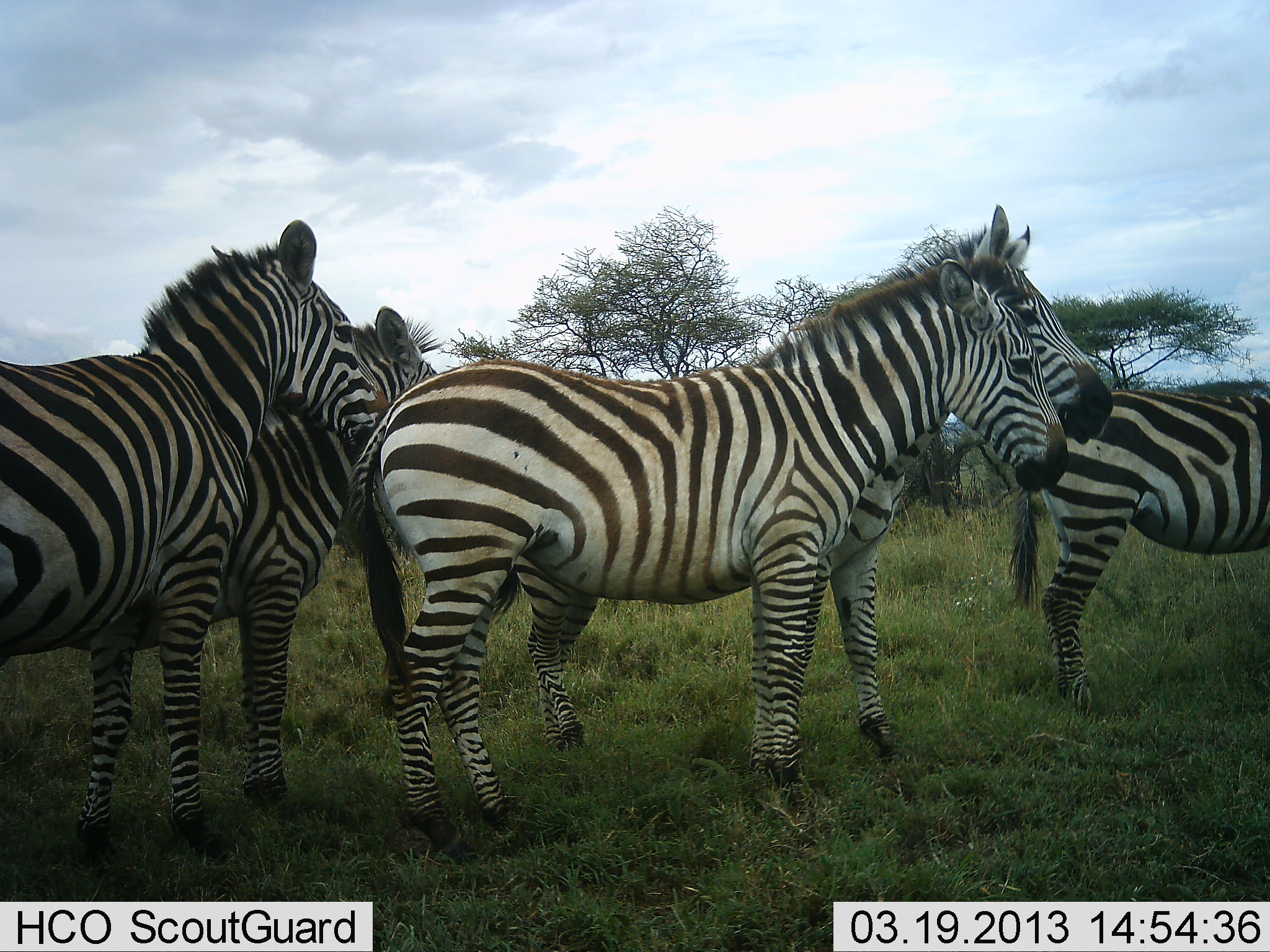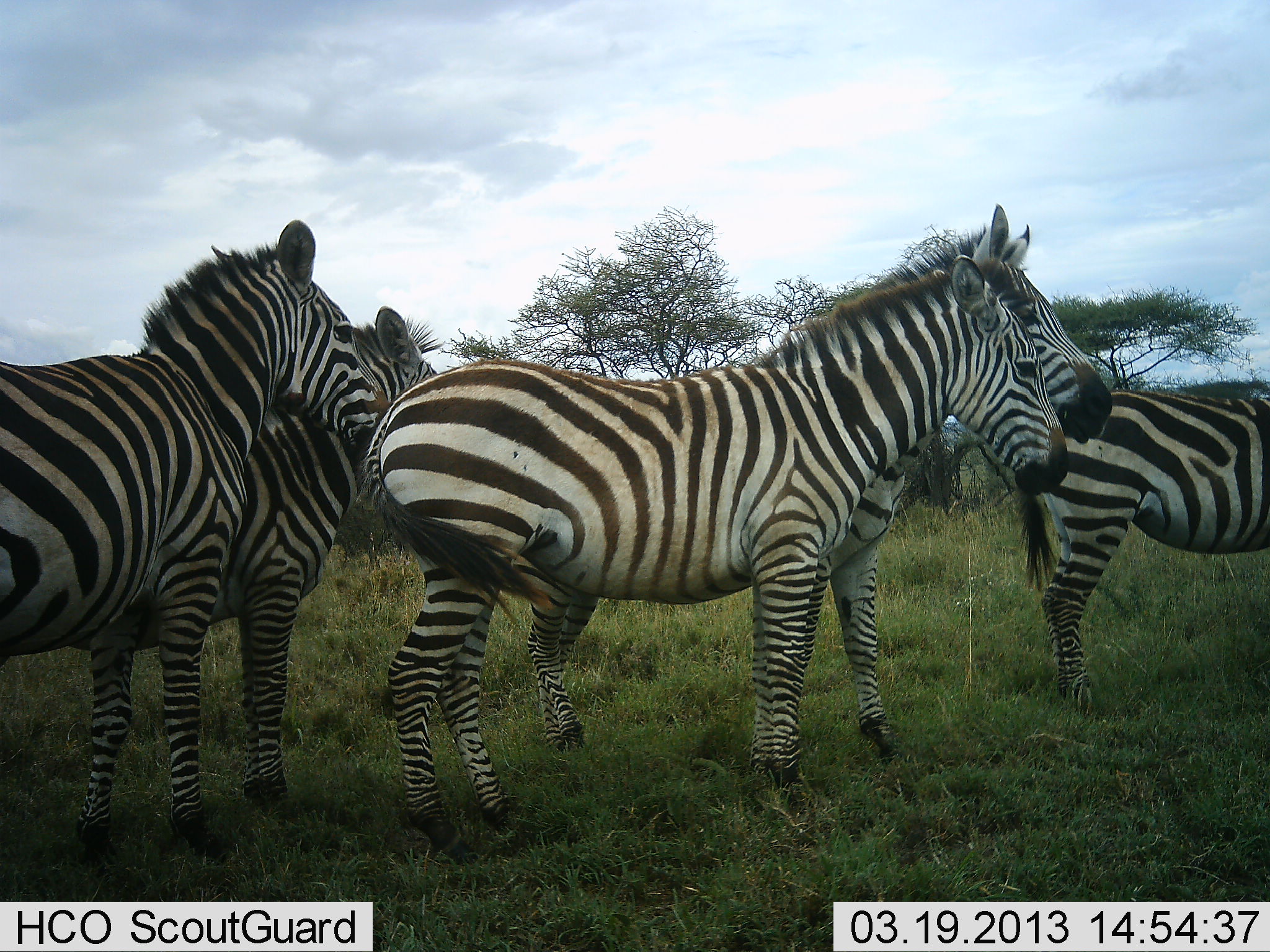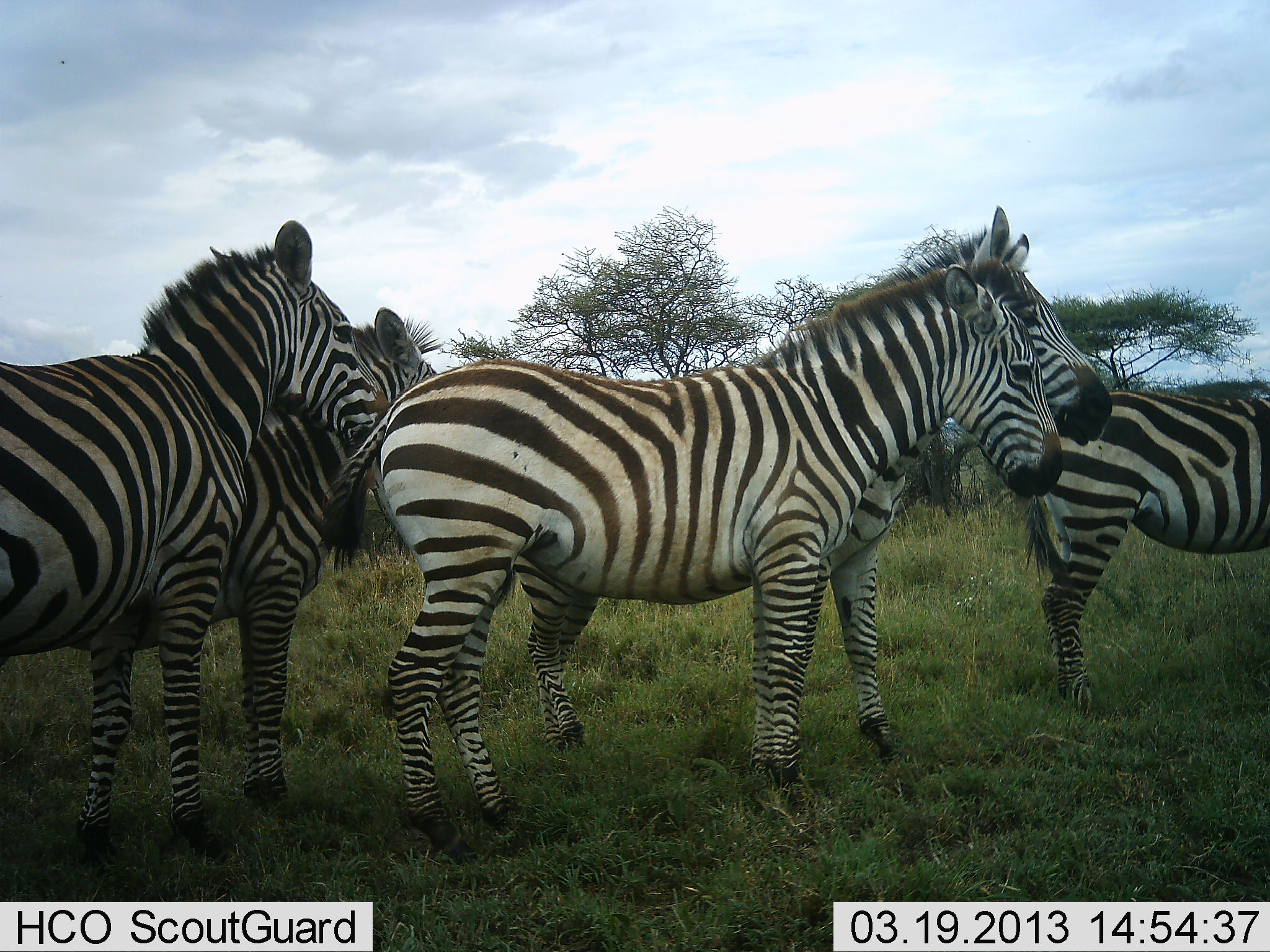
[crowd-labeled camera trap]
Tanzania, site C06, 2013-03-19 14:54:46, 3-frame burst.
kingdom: Animalia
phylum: Chordata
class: Mammalia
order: Perissodactyla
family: Equidae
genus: Equus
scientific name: Equus quagga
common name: plains zebra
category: zebra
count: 5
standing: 93%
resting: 7%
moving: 5%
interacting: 2%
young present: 0%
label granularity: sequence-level